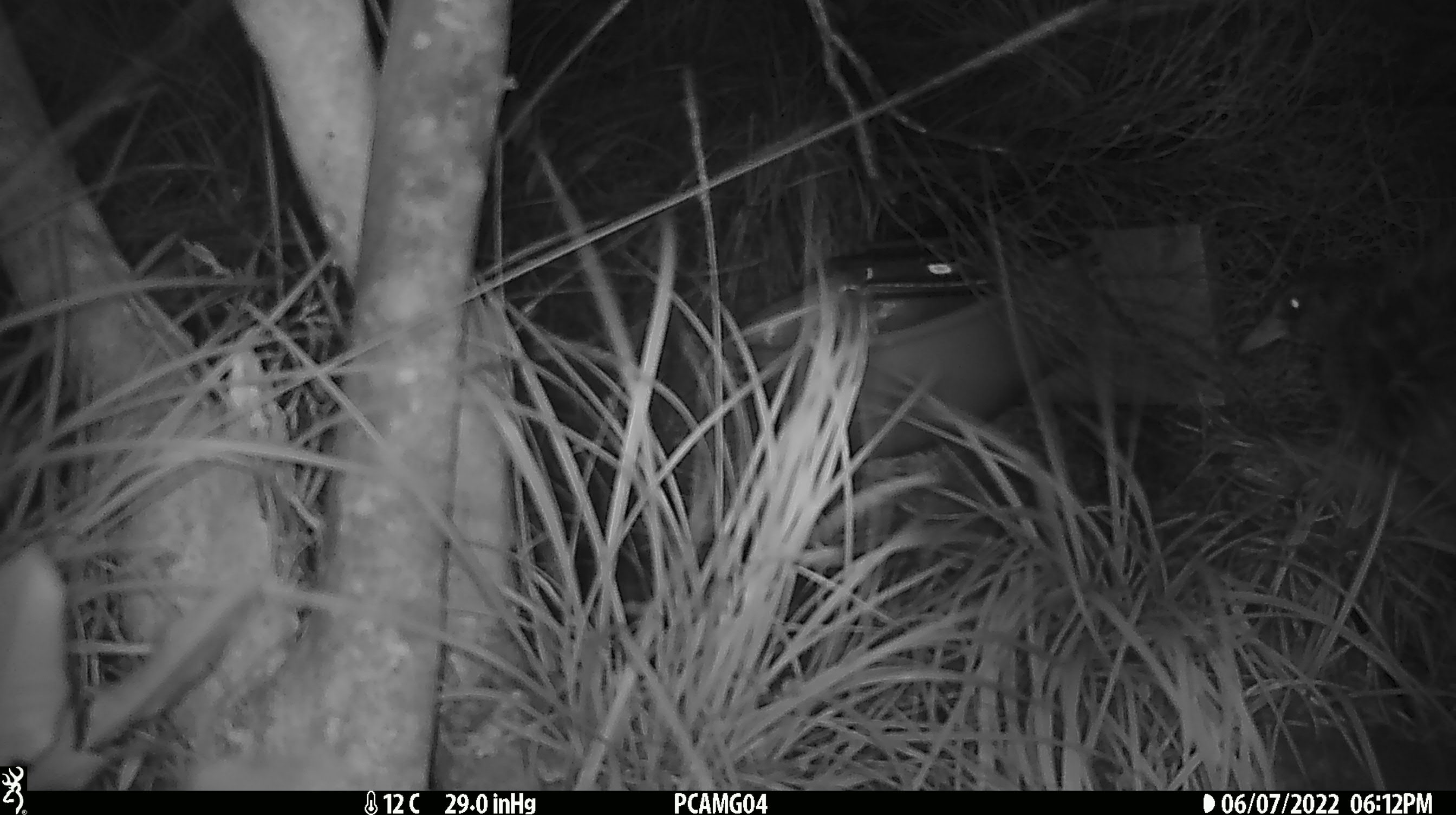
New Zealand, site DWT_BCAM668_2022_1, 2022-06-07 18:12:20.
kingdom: Animalia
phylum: Chordata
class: Aves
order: Gruiformes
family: Rallidae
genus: Gallirallus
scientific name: Gallirallus australis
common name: weka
Weka (Gallirallus australis).